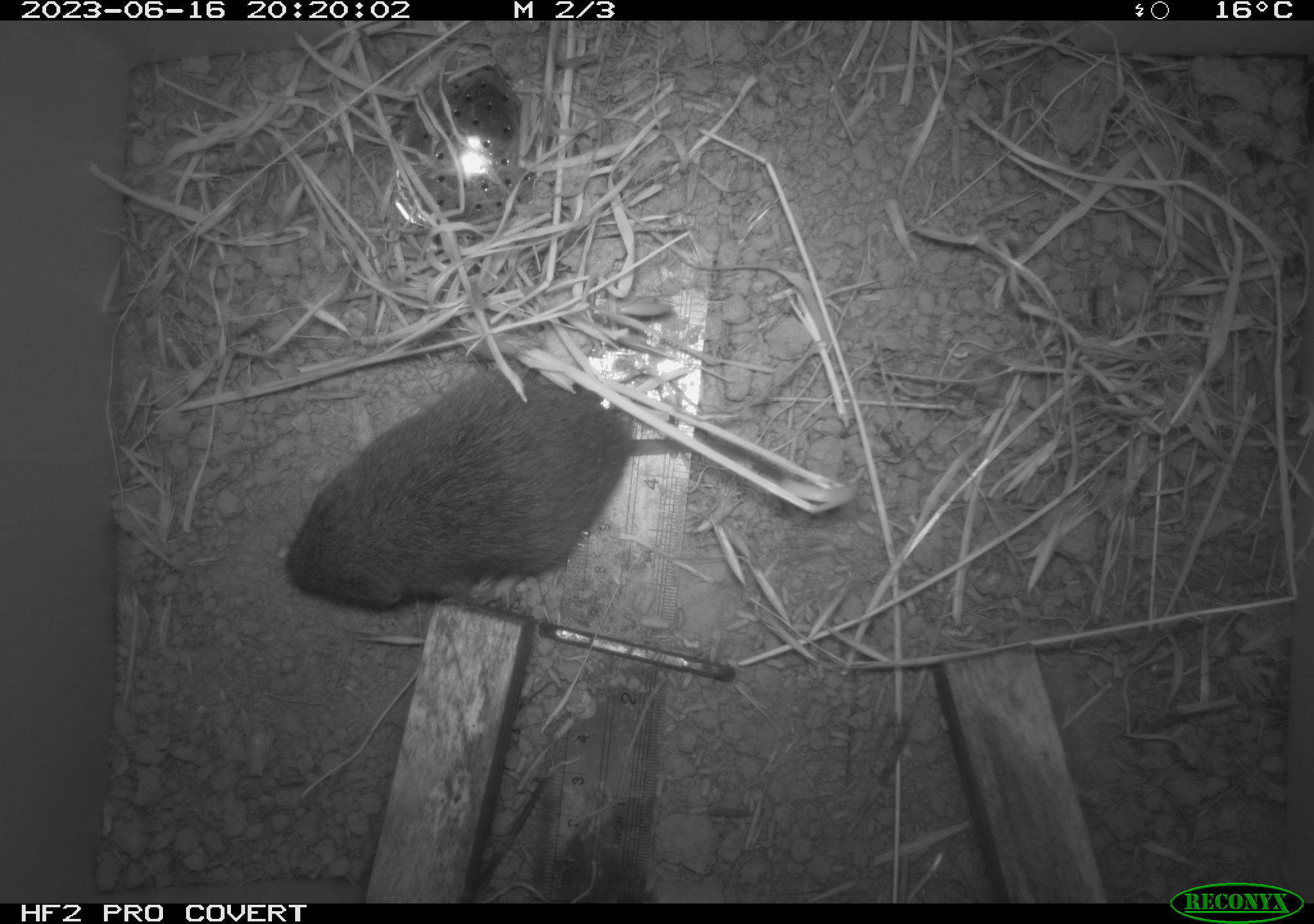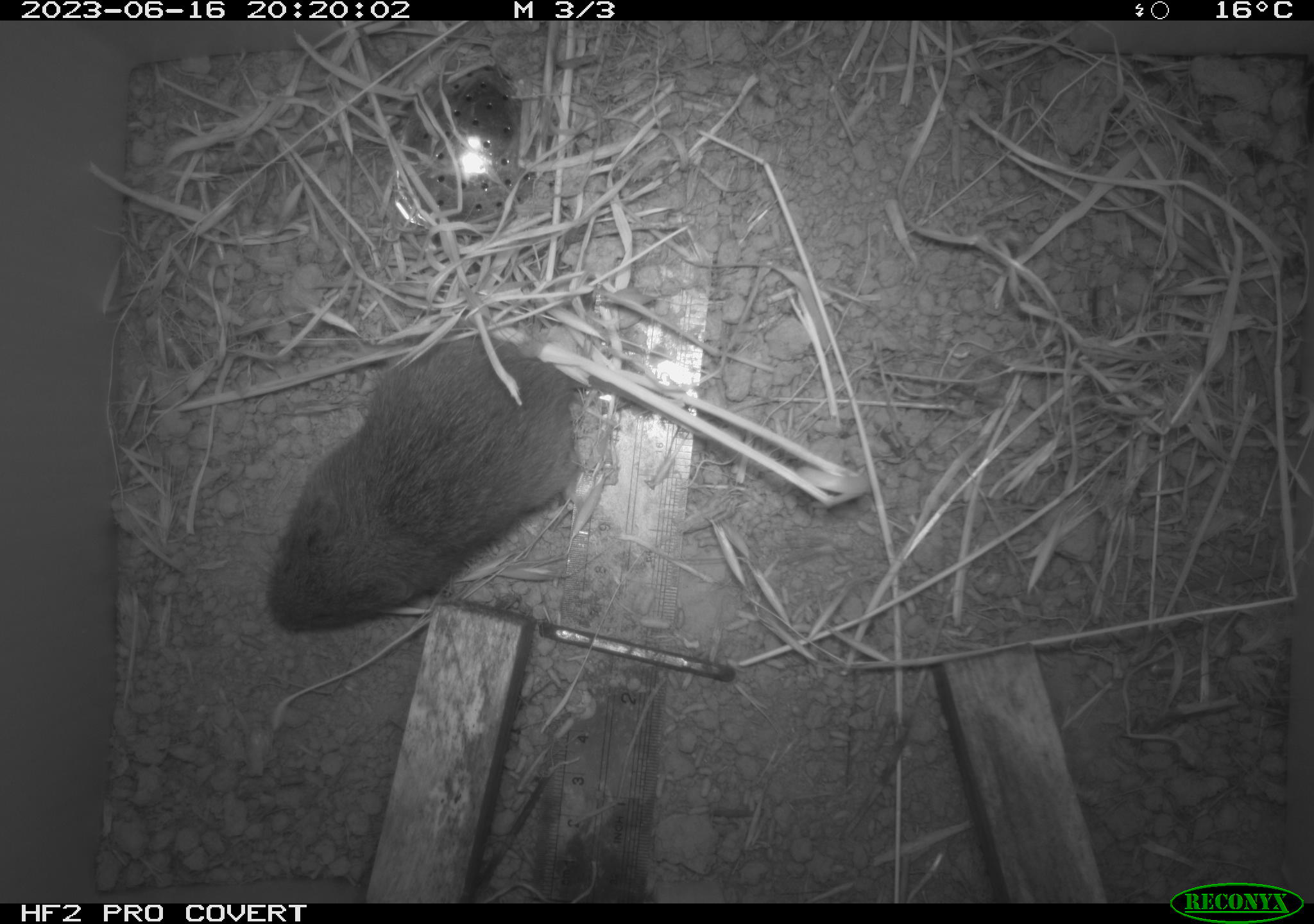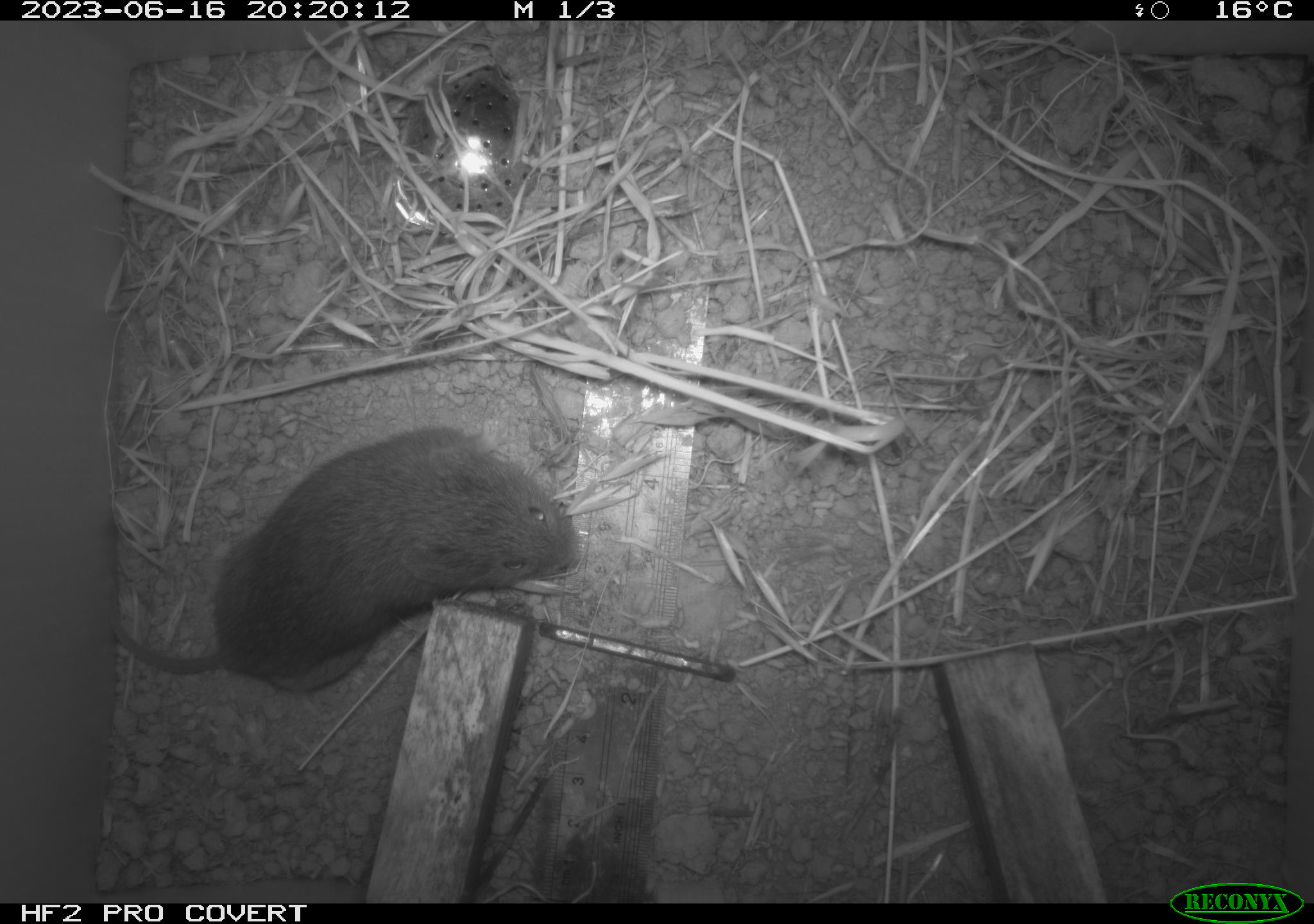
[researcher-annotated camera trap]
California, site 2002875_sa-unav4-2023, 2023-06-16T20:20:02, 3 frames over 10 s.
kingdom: Animalia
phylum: Chordata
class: Mammalia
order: Rodentia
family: Cricetidae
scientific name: Arvicolinae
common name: voles, lemmings, and muskrats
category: arvicolinae subfamily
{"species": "arvicolinae subfamily (voles, lemmings, and muskrats) (Arvicolinae)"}